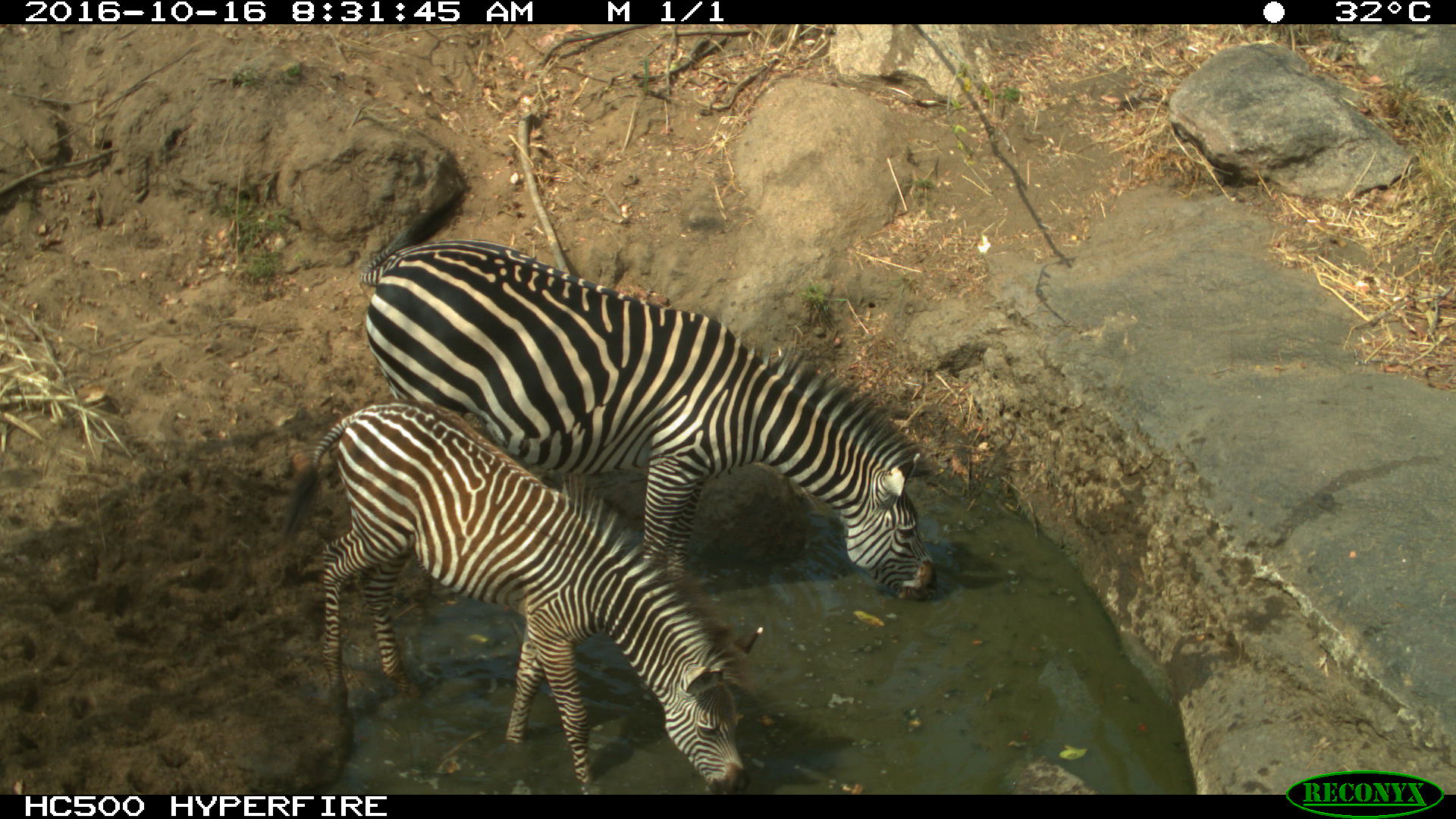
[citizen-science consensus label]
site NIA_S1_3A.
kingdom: Animalia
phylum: Chordata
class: Mammalia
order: Perissodactyla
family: Equidae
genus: Equus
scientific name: Equus quagga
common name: plains zebra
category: zebraplains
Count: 2.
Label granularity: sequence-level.